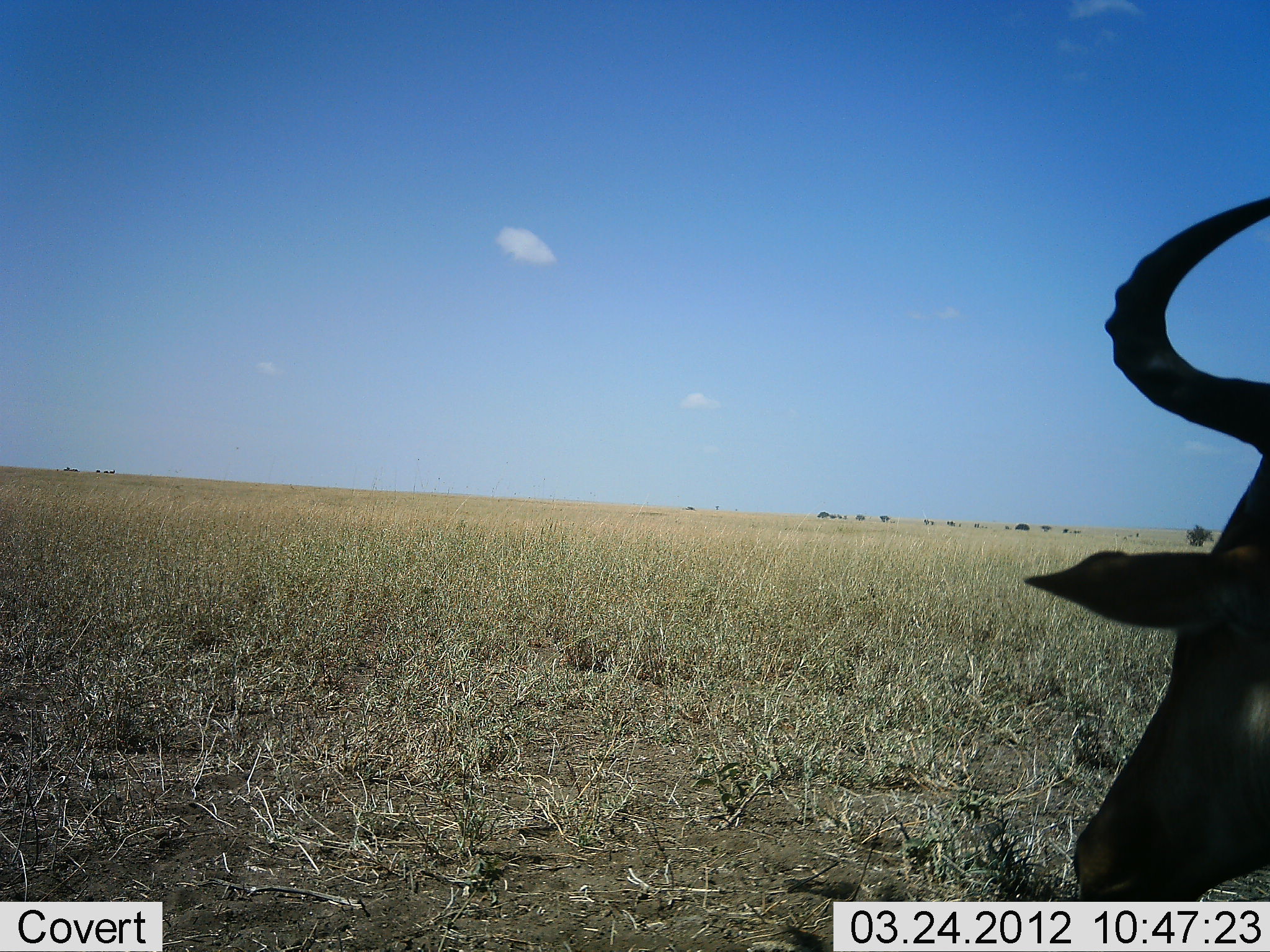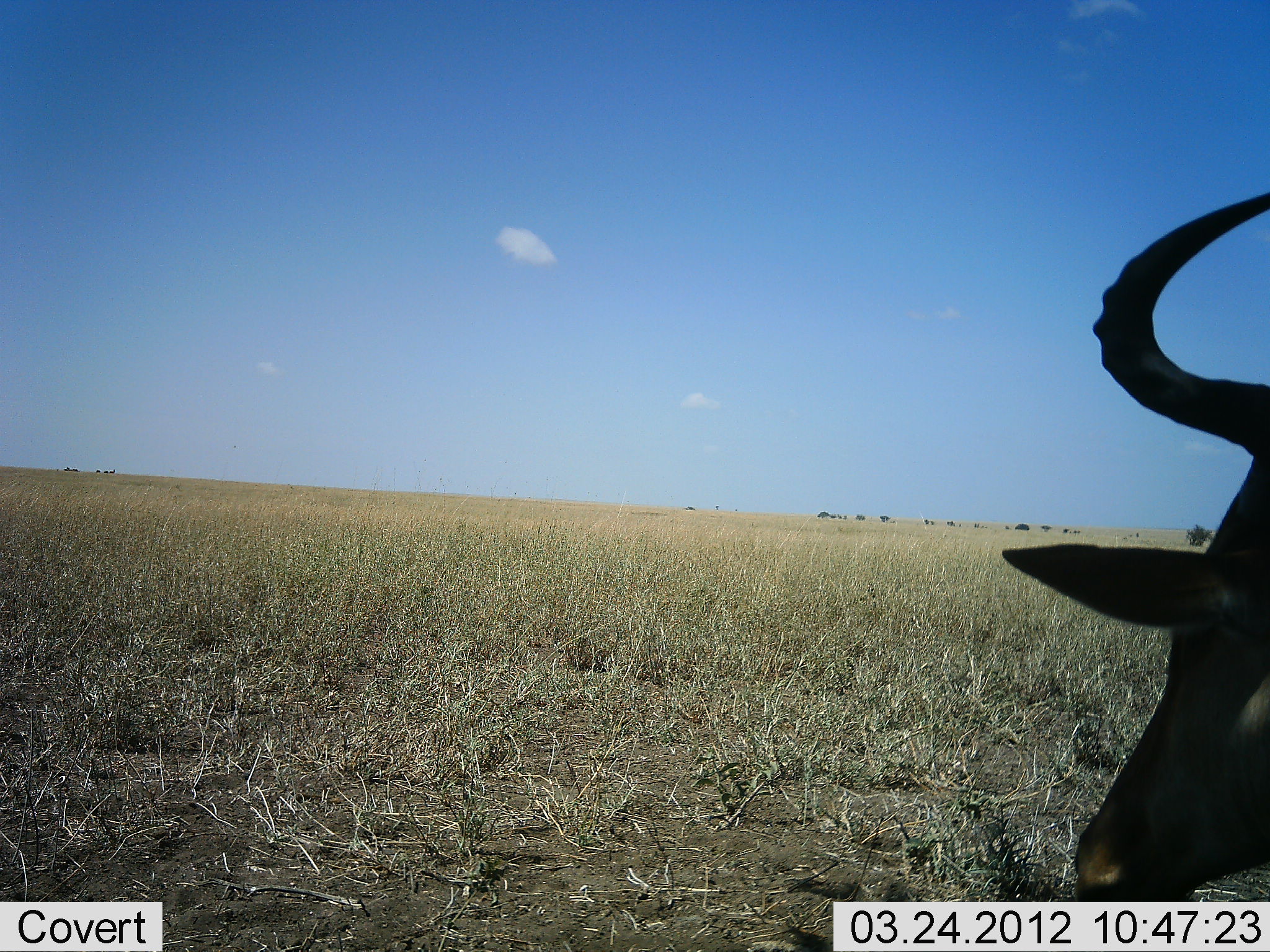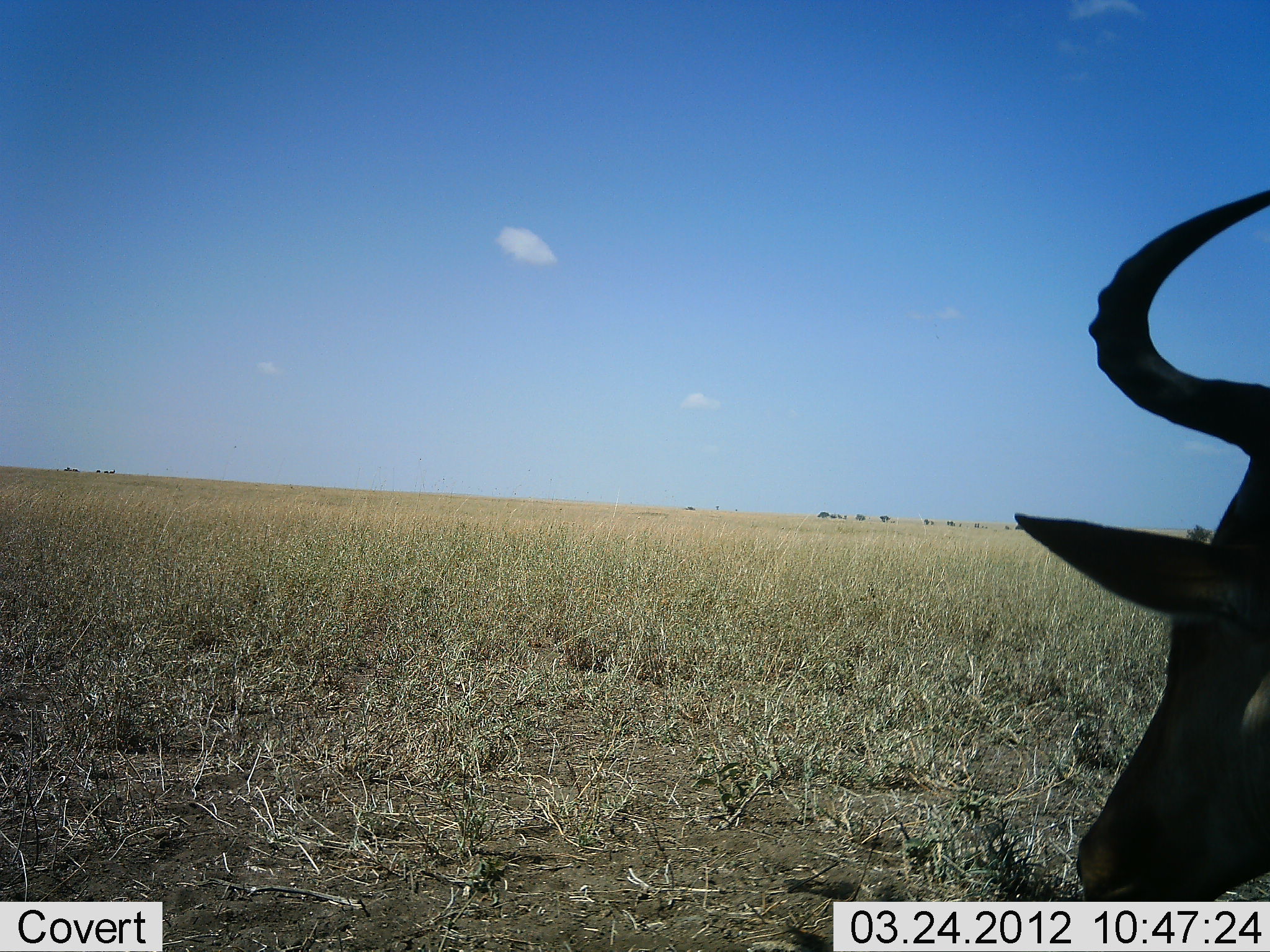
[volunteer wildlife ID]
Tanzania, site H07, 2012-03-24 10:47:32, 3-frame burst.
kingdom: Animalia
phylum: Chordata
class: Mammalia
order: Artiodactyla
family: Bovidae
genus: Alcelaphus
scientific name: Alcelaphus buselaphus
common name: hartebeest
Hartebeest (Alcelaphus buselaphus), count 1. Behavior (volunteer vote fractions): standing 53%, resting 47%, moving 0%, interacting 0%. Young present (vote fraction): 0%. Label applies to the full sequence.